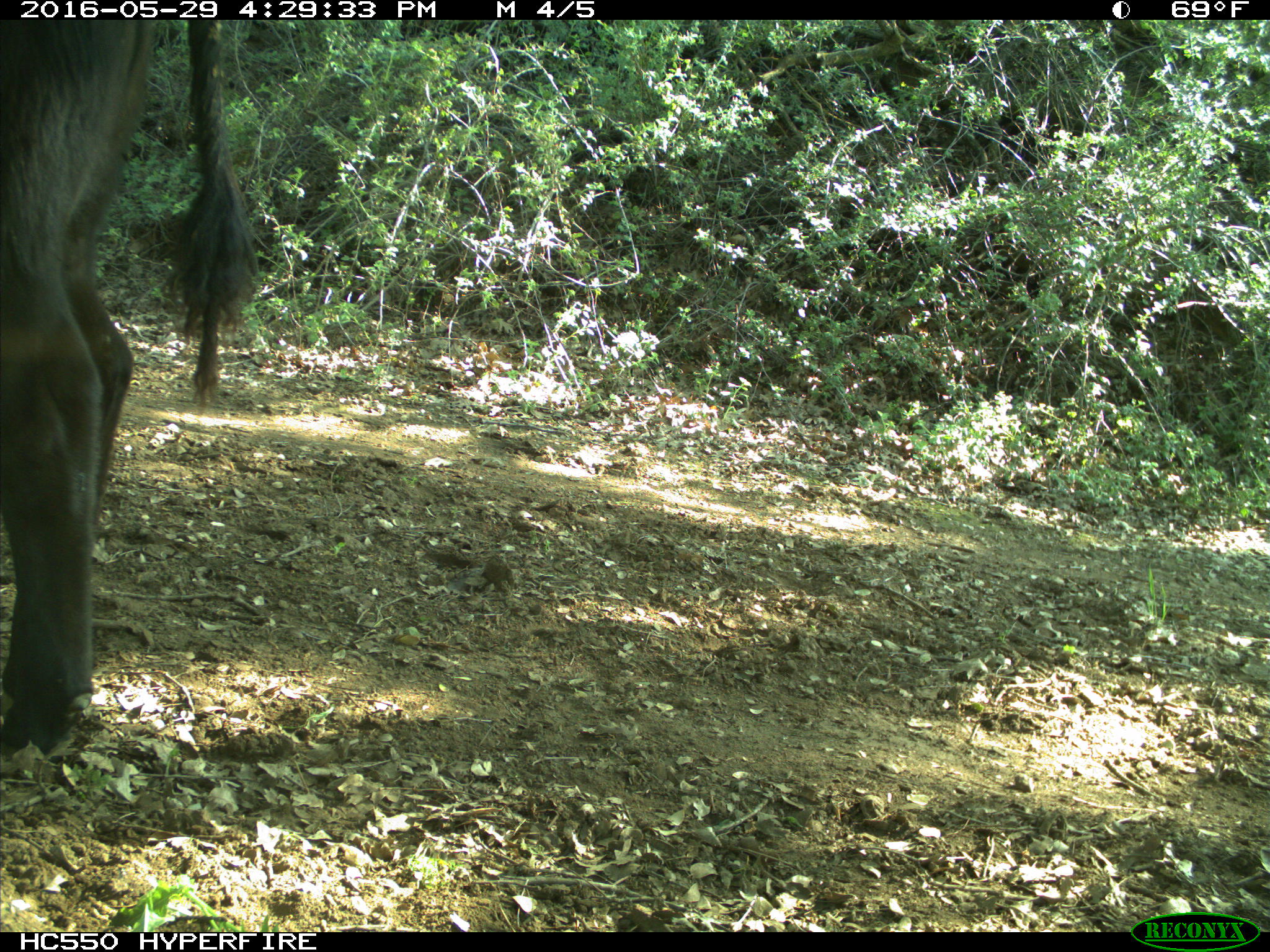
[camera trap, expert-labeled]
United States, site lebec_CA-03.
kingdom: Animalia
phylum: Chordata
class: Mammalia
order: Artiodactyla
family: Bovidae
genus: Bos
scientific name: Bos taurus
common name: domestic cow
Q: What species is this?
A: Bos taurus (domestic cow).